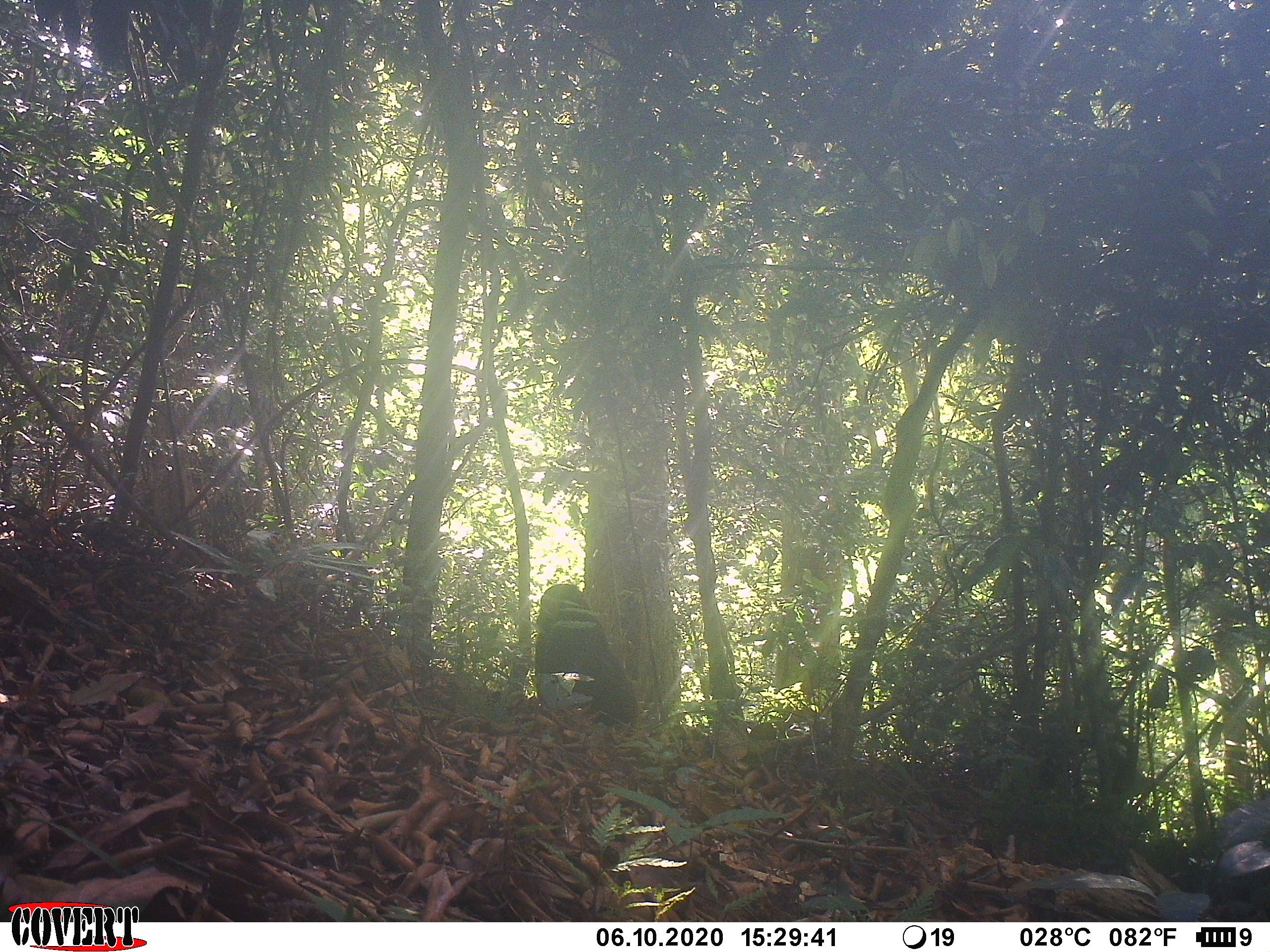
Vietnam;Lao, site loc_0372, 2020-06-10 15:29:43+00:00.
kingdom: Animalia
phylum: Chordata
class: Mammalia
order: Primates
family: Cercopithecidae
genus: Macaca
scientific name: Macaca arctoides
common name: stump-tailed macaque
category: stump tailed macaque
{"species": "stump tailed macaque (stump-tailed macaque) (Macaca arctoides)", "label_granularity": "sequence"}